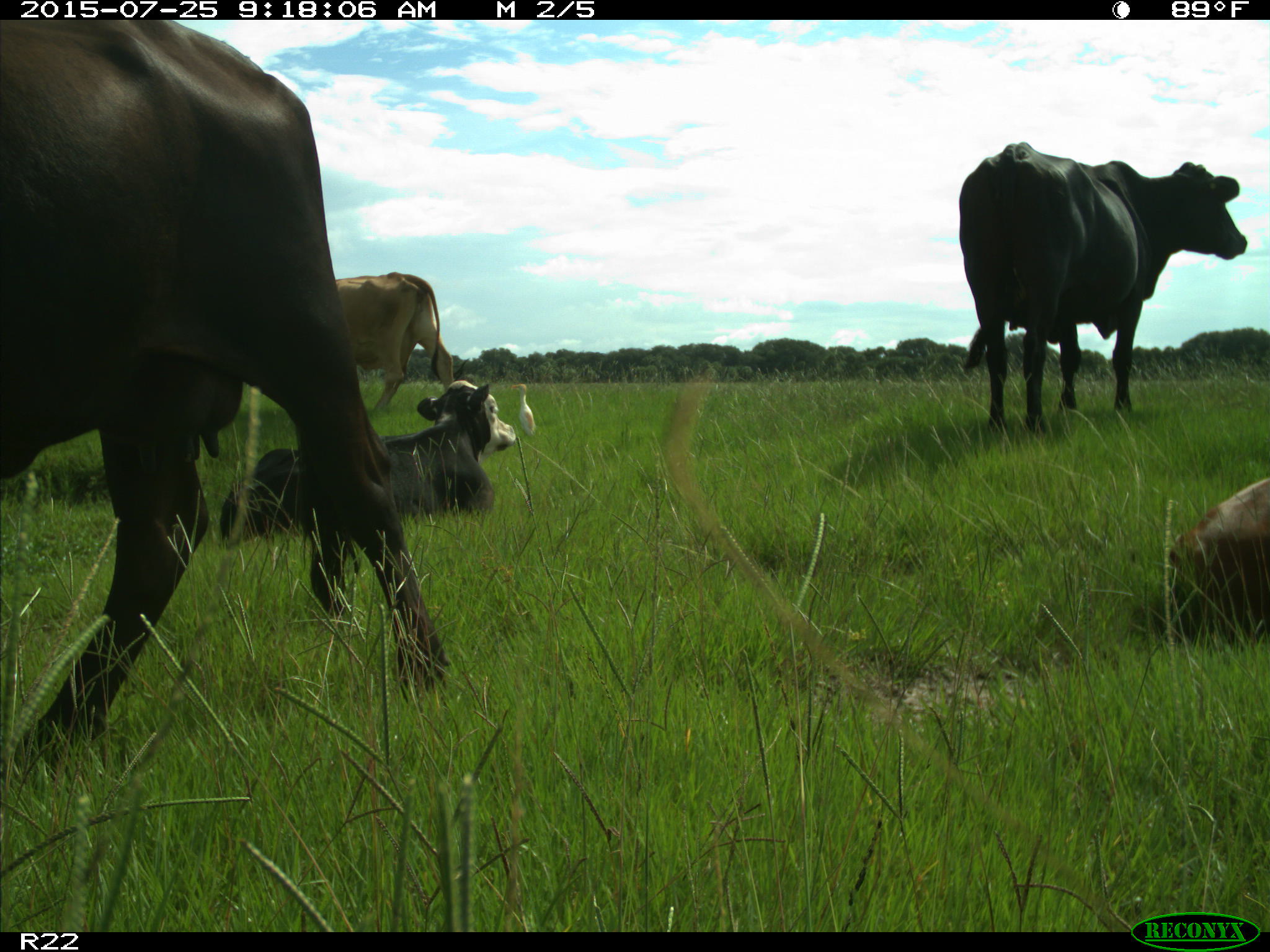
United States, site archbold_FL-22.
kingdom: Animalia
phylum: Chordata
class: Mammalia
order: Artiodactyla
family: Bovidae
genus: Bos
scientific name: Bos taurus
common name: domestic cow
Bos taurus (domestic cow).